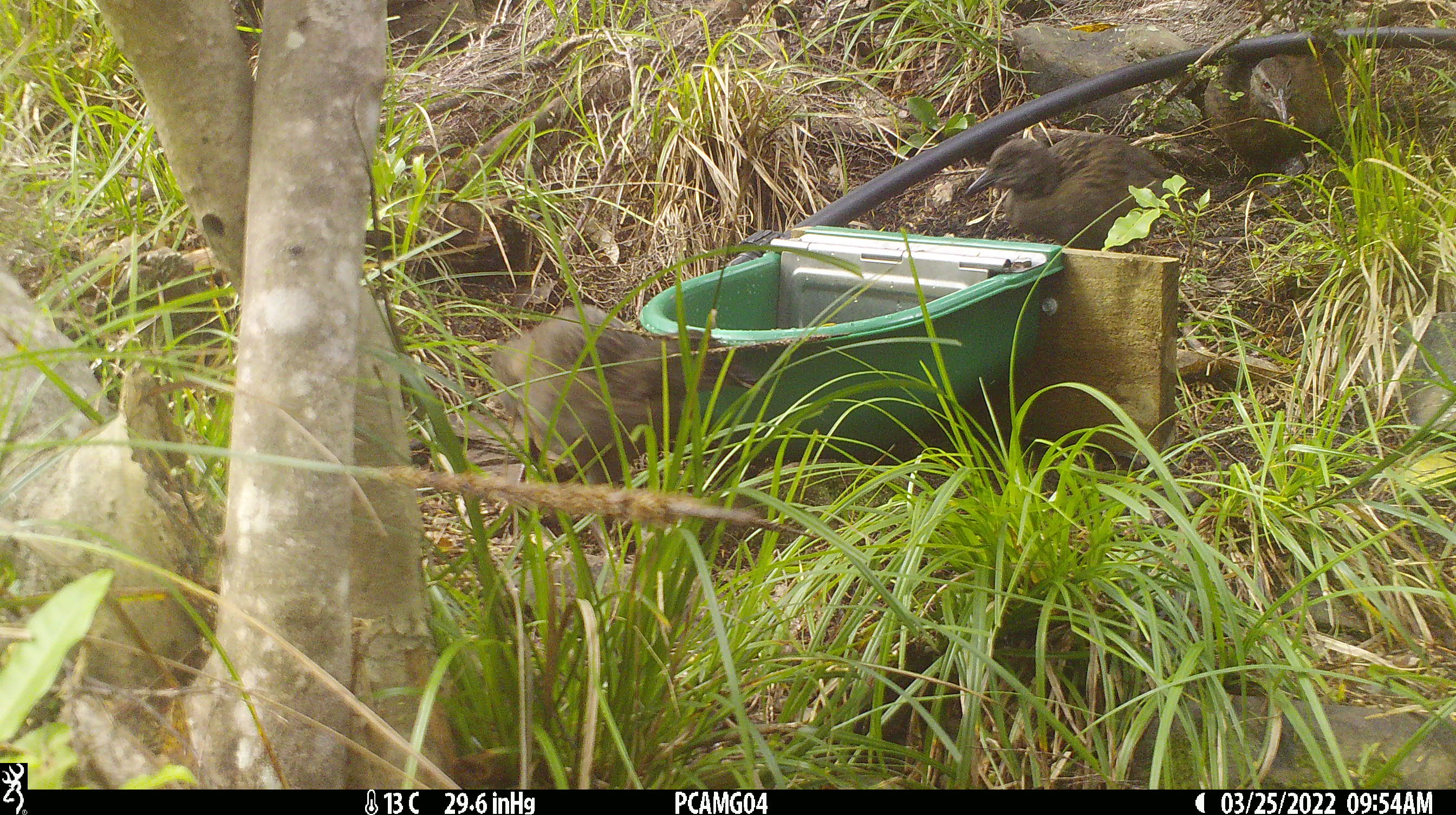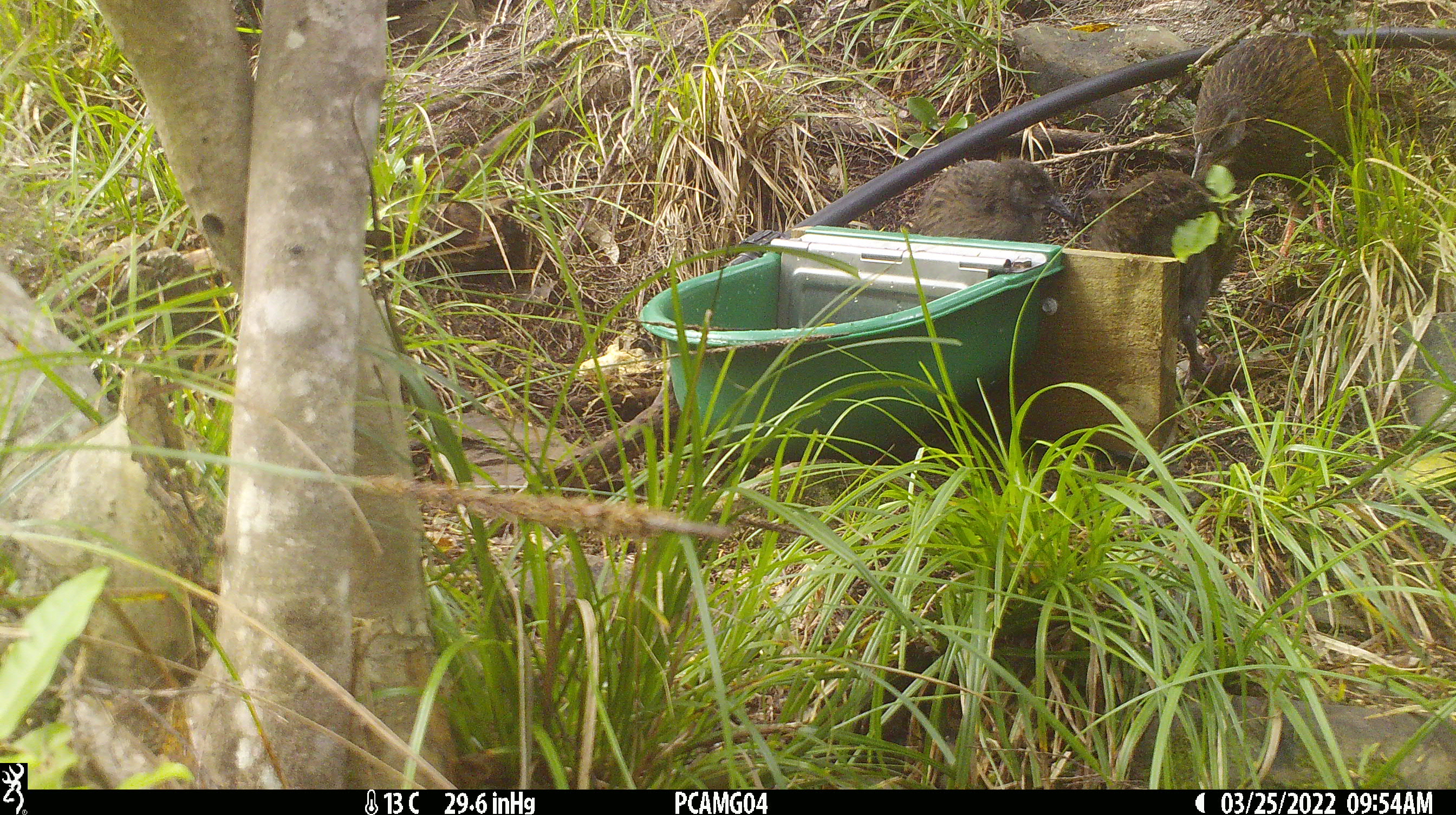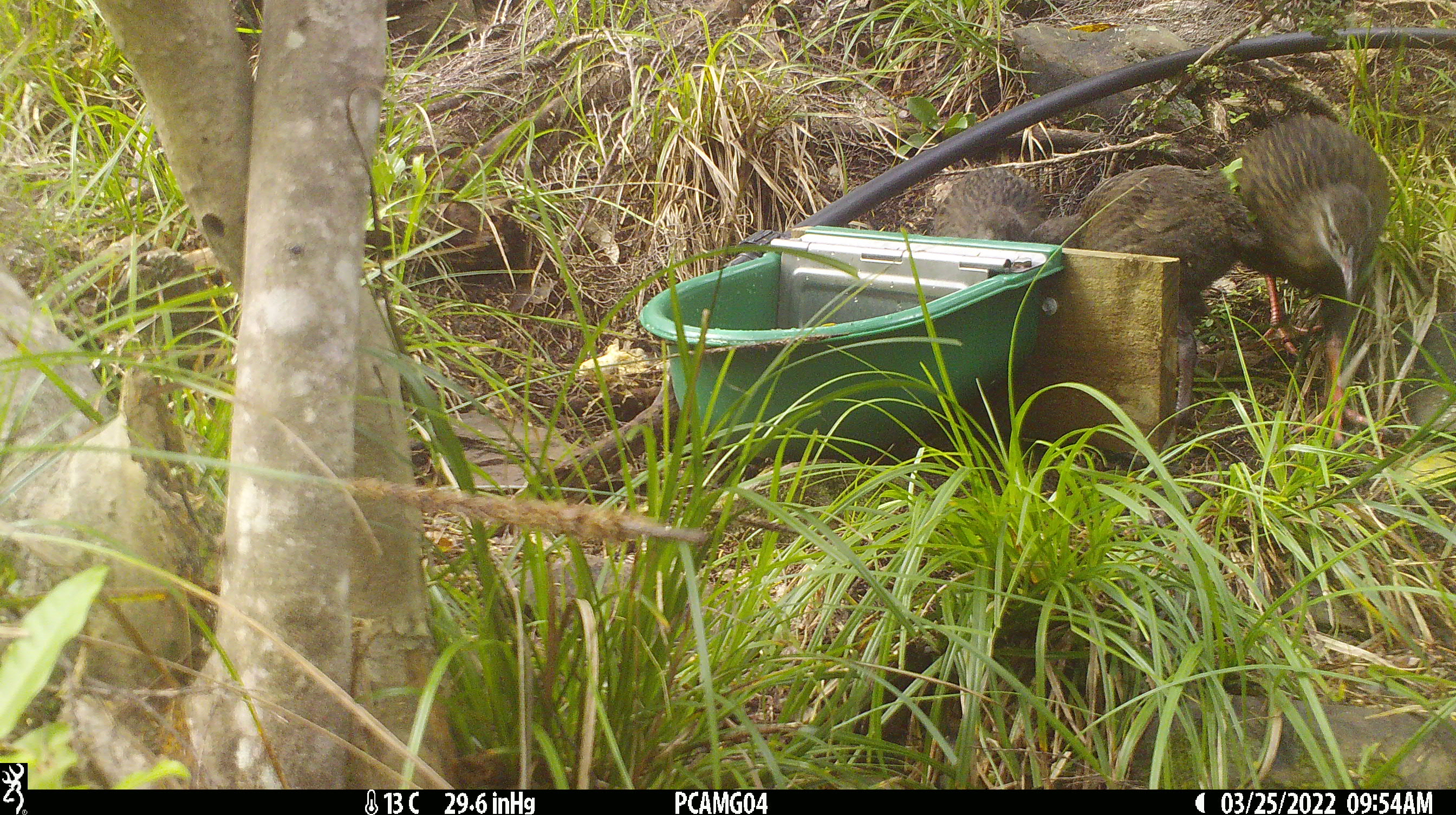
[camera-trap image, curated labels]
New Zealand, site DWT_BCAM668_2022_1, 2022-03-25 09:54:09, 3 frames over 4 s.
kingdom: Animalia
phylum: Chordata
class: Aves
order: Gruiformes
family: Rallidae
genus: Gallirallus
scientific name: Gallirallus australis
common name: weka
Weka (Gallirallus australis).